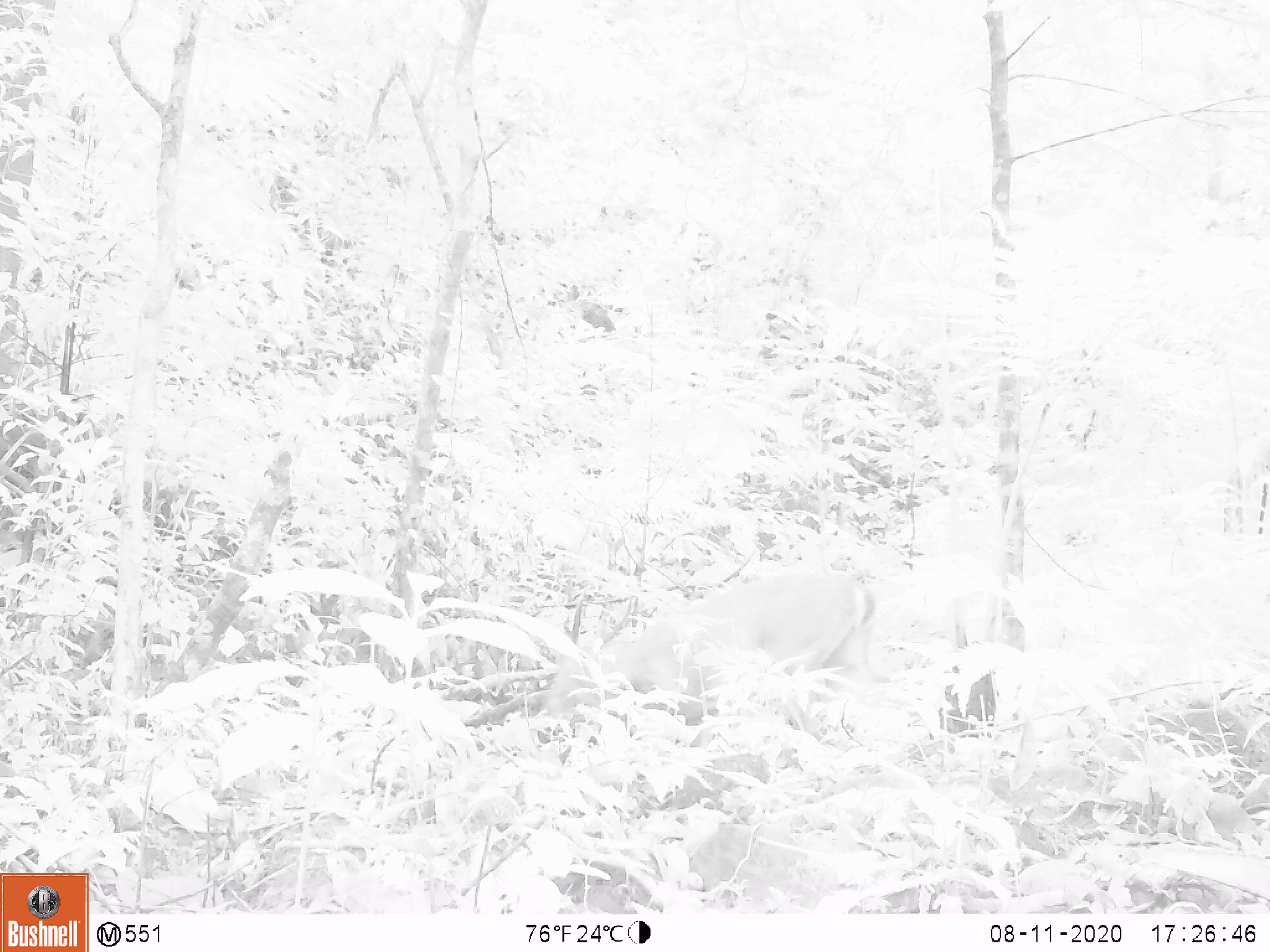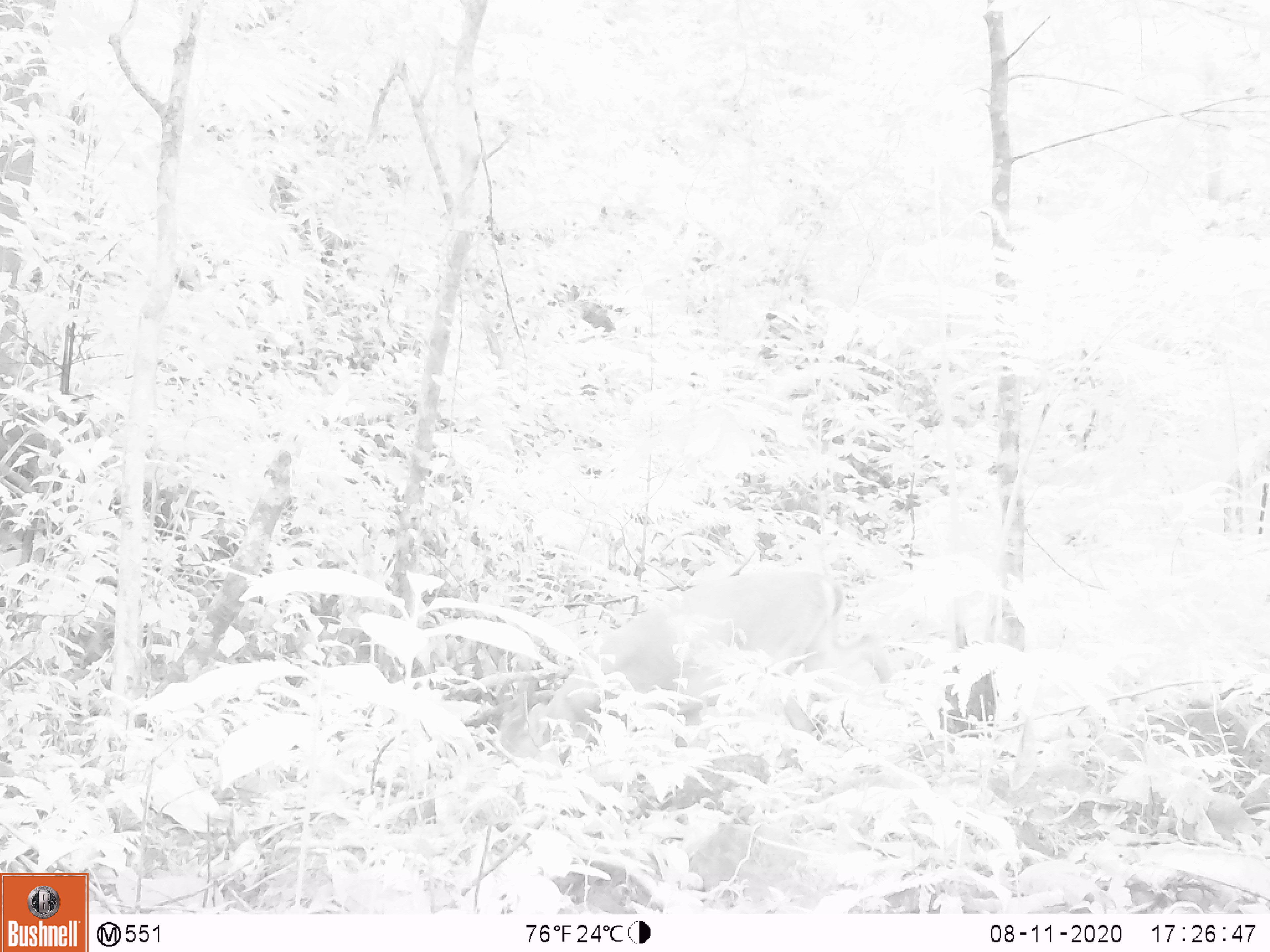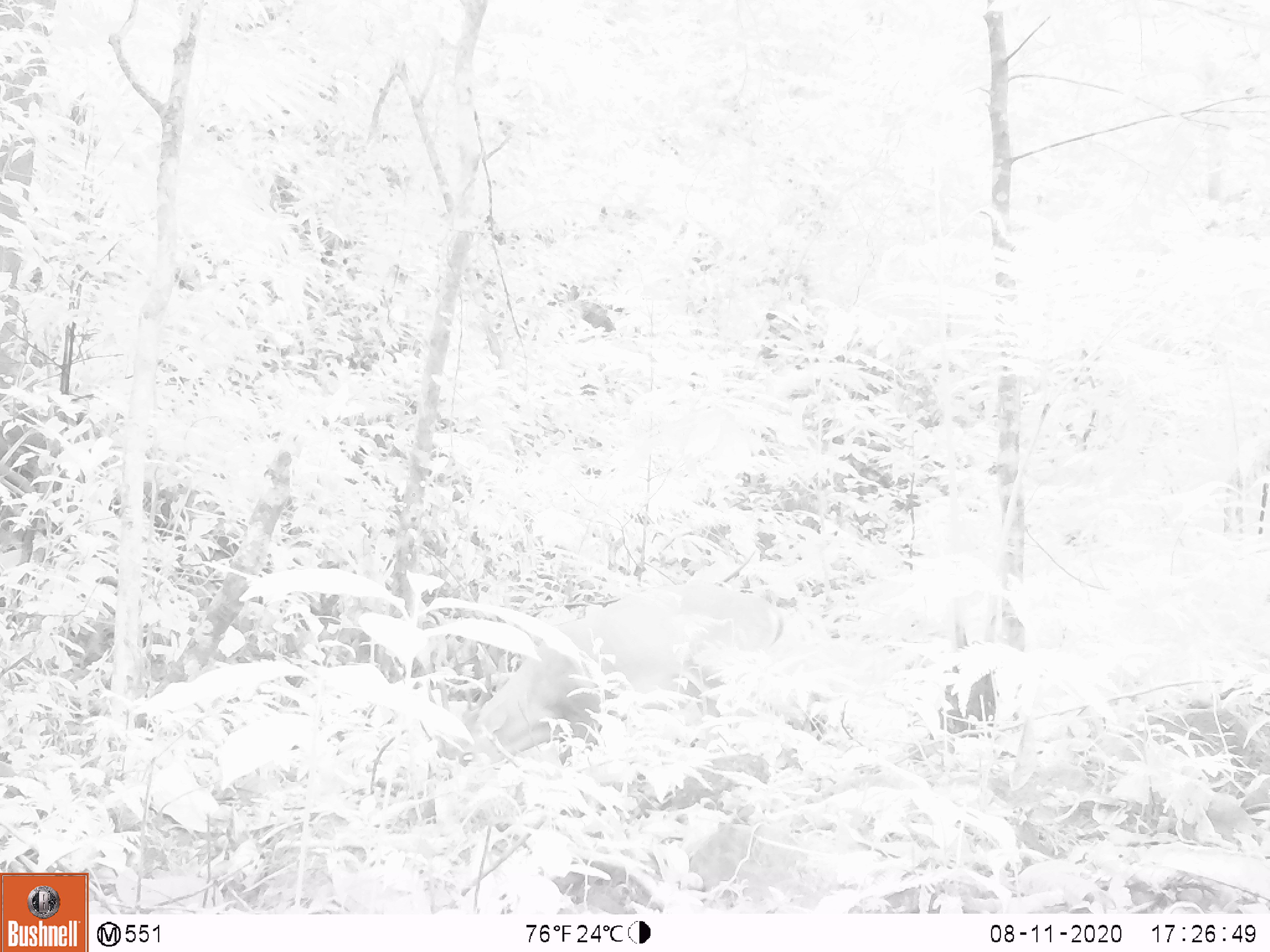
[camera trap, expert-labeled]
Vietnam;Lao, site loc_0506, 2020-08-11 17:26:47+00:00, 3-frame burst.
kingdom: Animalia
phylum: Chordata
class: Mammalia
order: Artiodactyla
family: Cervidae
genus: Muntiacus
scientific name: Muntiacus vuquangensis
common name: large-antlered muntjac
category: large antlered muntjac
Large antlered muntjac (large-antlered muntjac) (Muntiacus vuquangensis). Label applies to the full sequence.